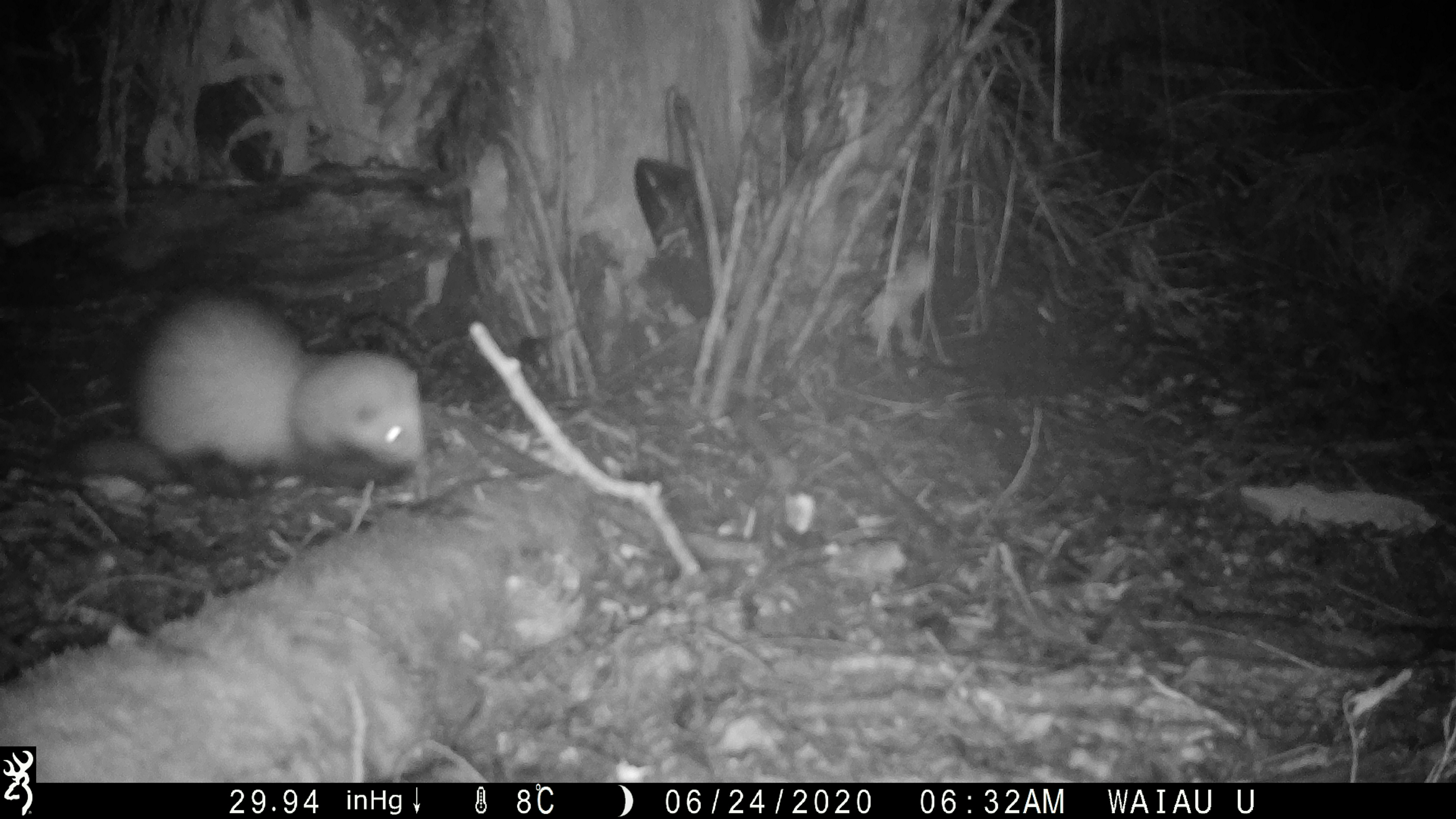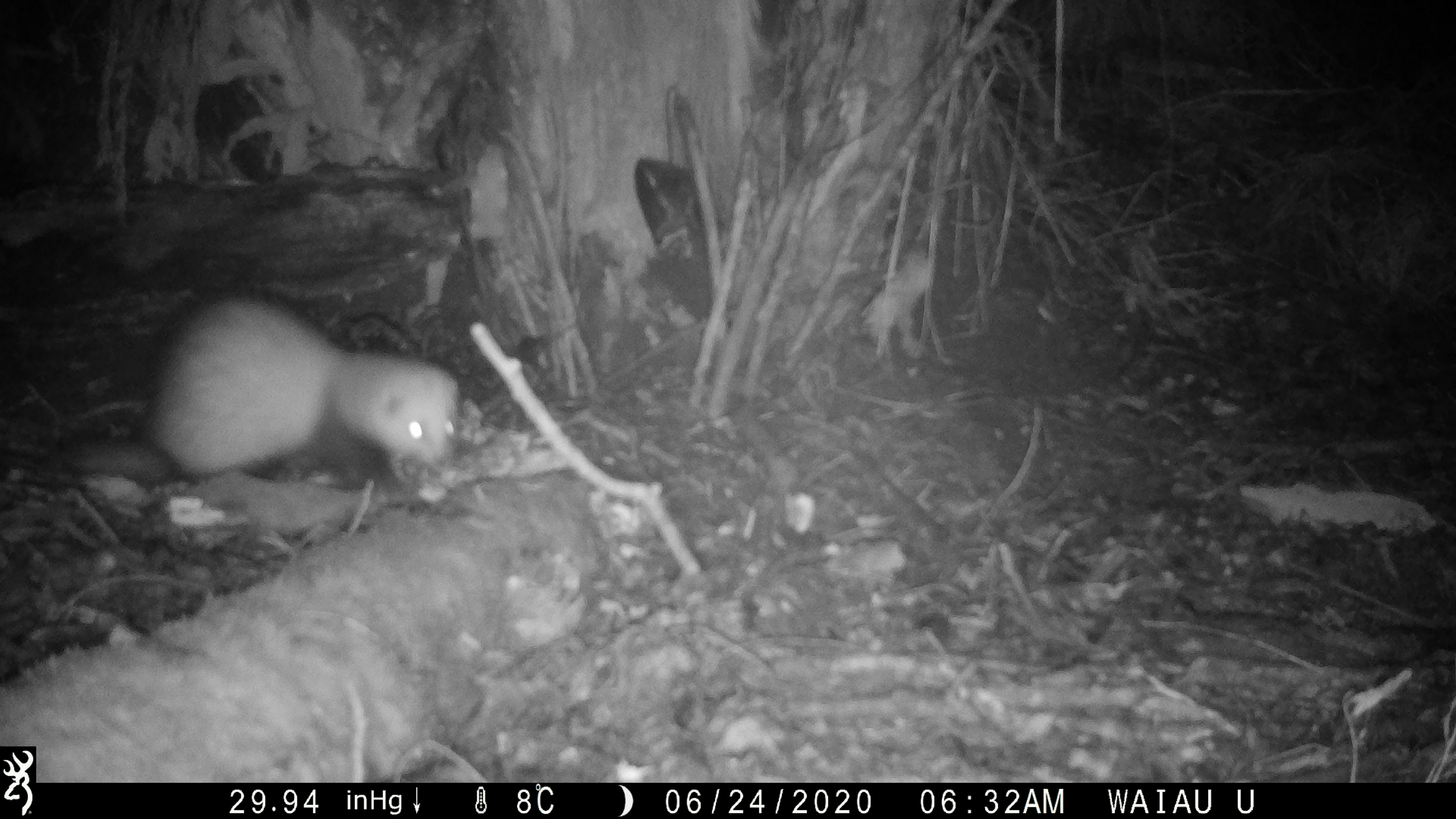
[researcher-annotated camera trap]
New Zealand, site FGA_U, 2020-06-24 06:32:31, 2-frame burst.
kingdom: Animalia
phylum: Chordata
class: Mammalia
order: Carnivora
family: Mustelidae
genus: Mustela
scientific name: Mustela furo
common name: ferret